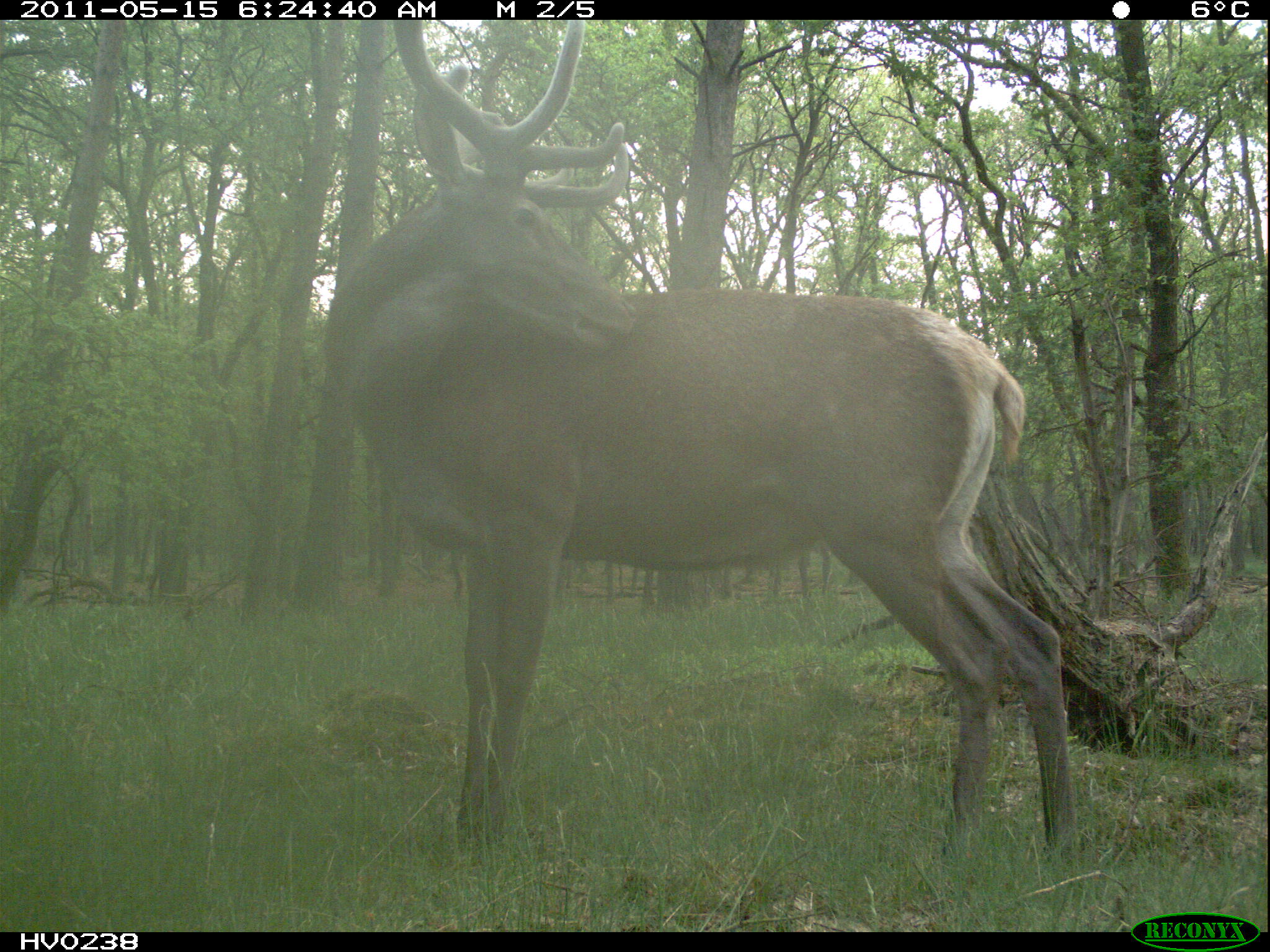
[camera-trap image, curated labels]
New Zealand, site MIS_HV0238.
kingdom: Animalia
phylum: Chordata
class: Mammalia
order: Artiodactyla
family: Cervidae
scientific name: Cervidae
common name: deer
Deer (Cervidae).